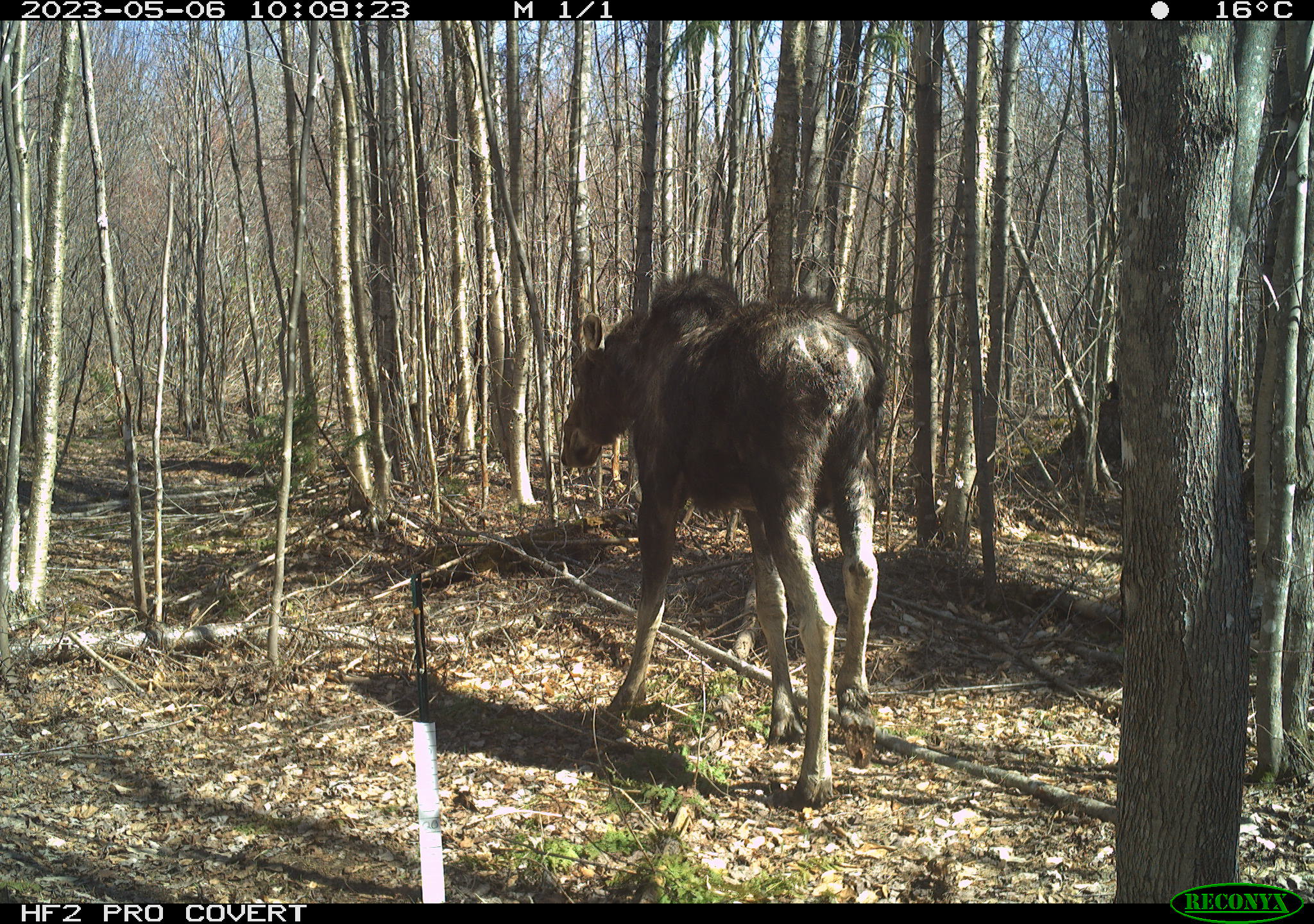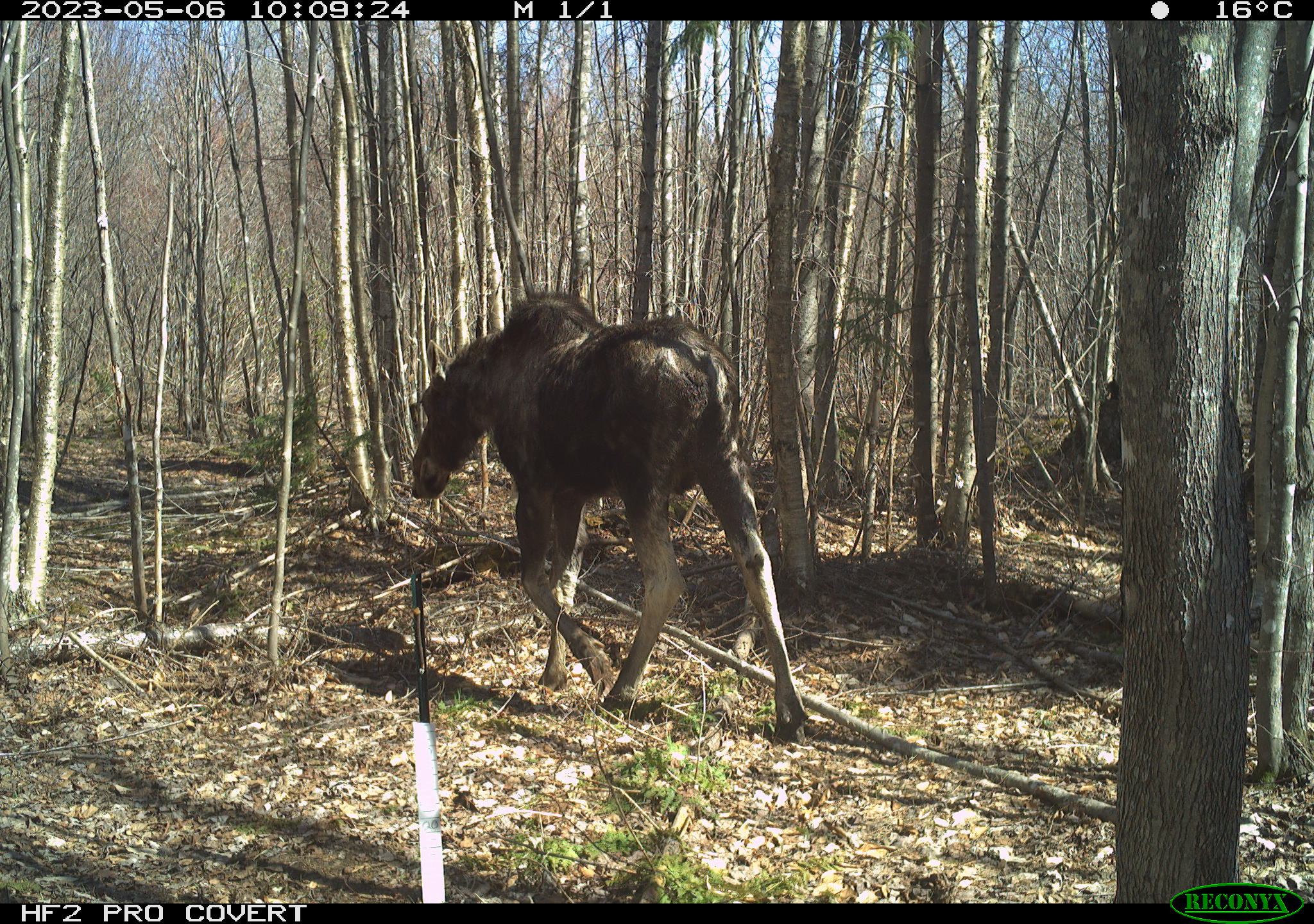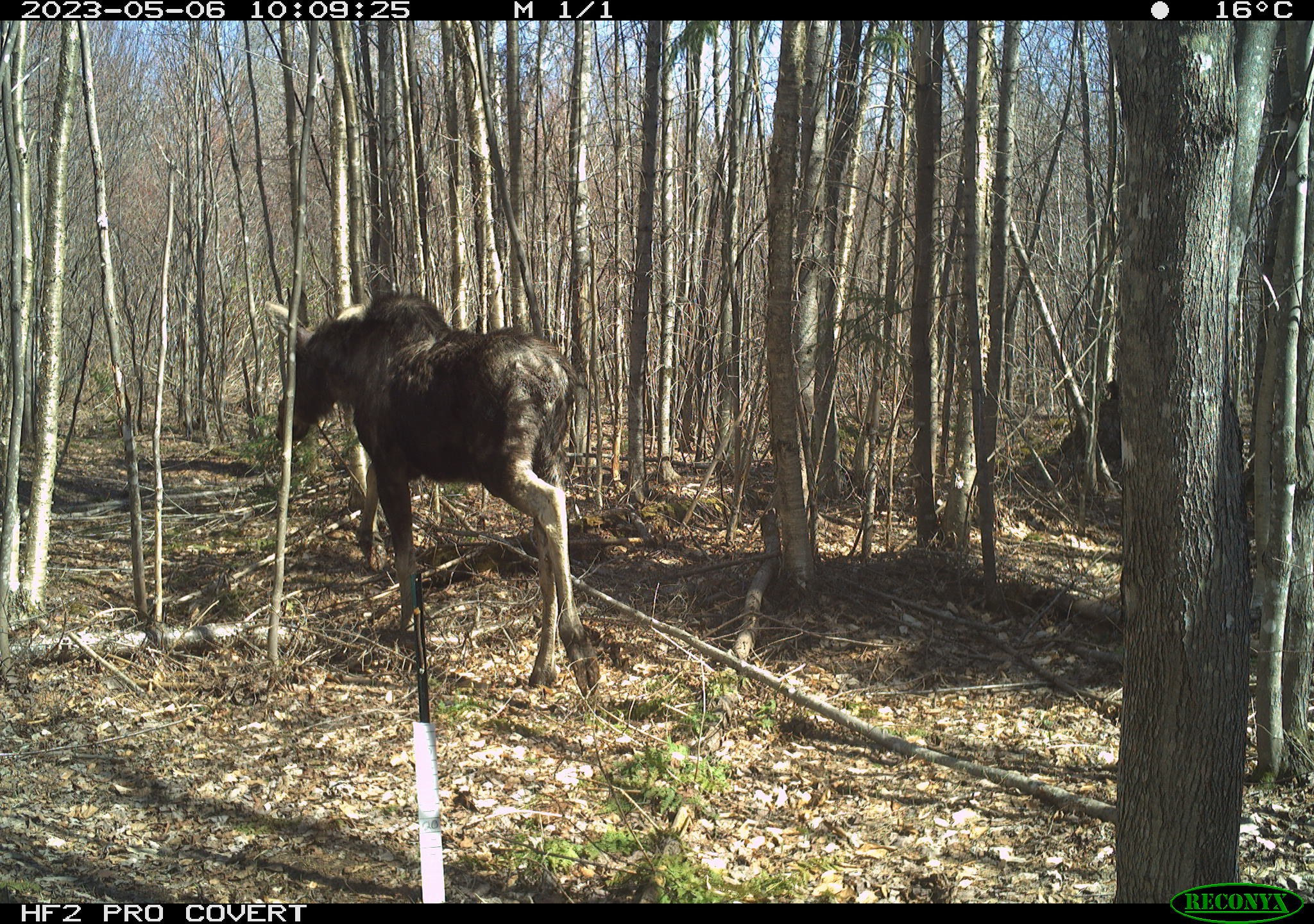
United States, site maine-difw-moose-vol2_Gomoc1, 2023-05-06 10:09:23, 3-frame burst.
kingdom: Animalia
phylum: Chordata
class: Mammalia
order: Artiodactyla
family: Cervidae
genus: Alces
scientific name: Alces alces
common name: moose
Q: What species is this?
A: Moose (Alces alces).